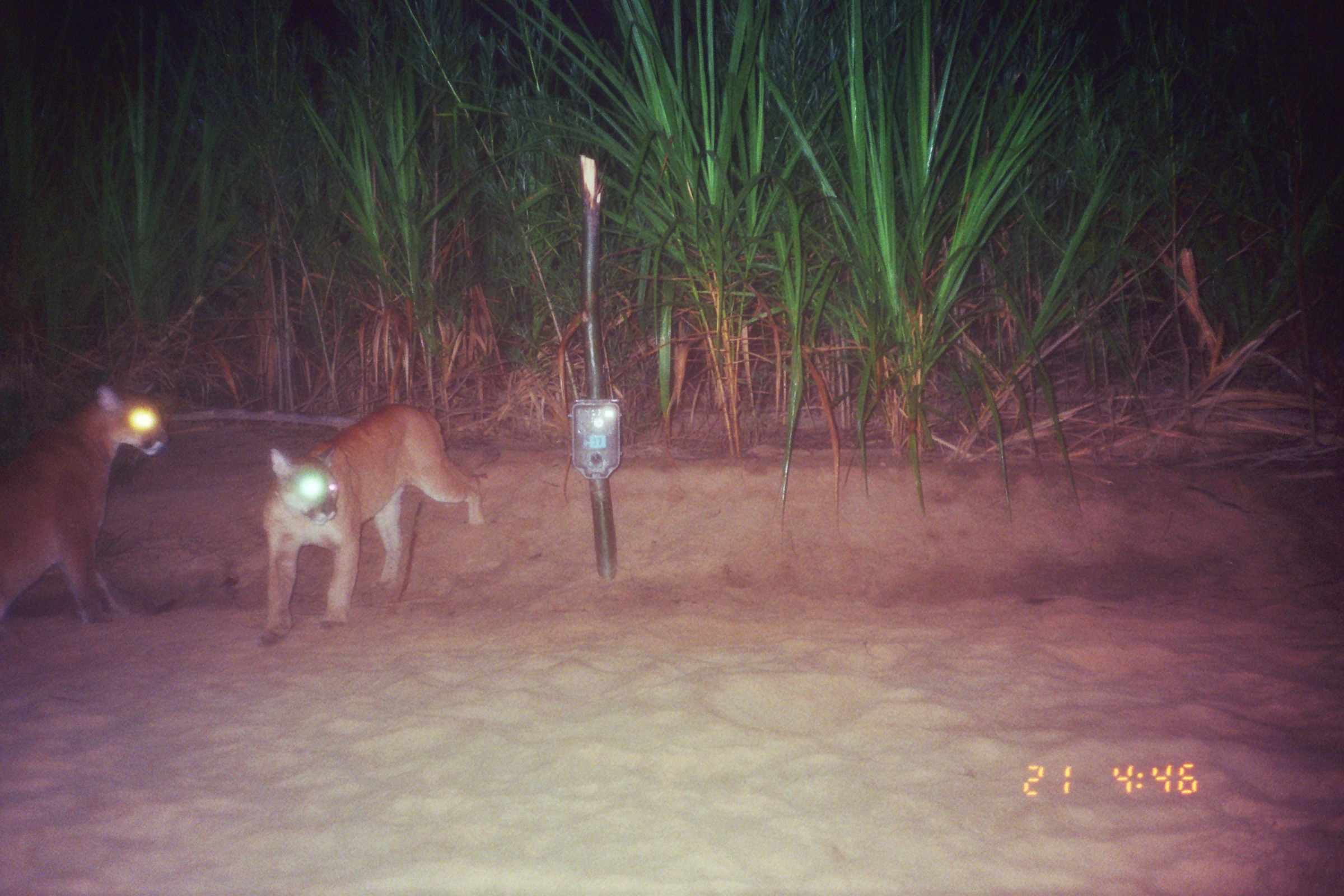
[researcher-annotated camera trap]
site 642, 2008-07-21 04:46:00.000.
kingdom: Animalia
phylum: Chordata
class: Mammalia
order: Carnivora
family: Felidae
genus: Puma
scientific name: Puma concolor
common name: mountain lion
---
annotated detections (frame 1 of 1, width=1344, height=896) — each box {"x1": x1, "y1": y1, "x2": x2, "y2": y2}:
puma concolor: {"x1": 247, "y1": 402, "x2": 483, "y2": 648}; {"x1": 1, "y1": 380, "x2": 165, "y2": 626}